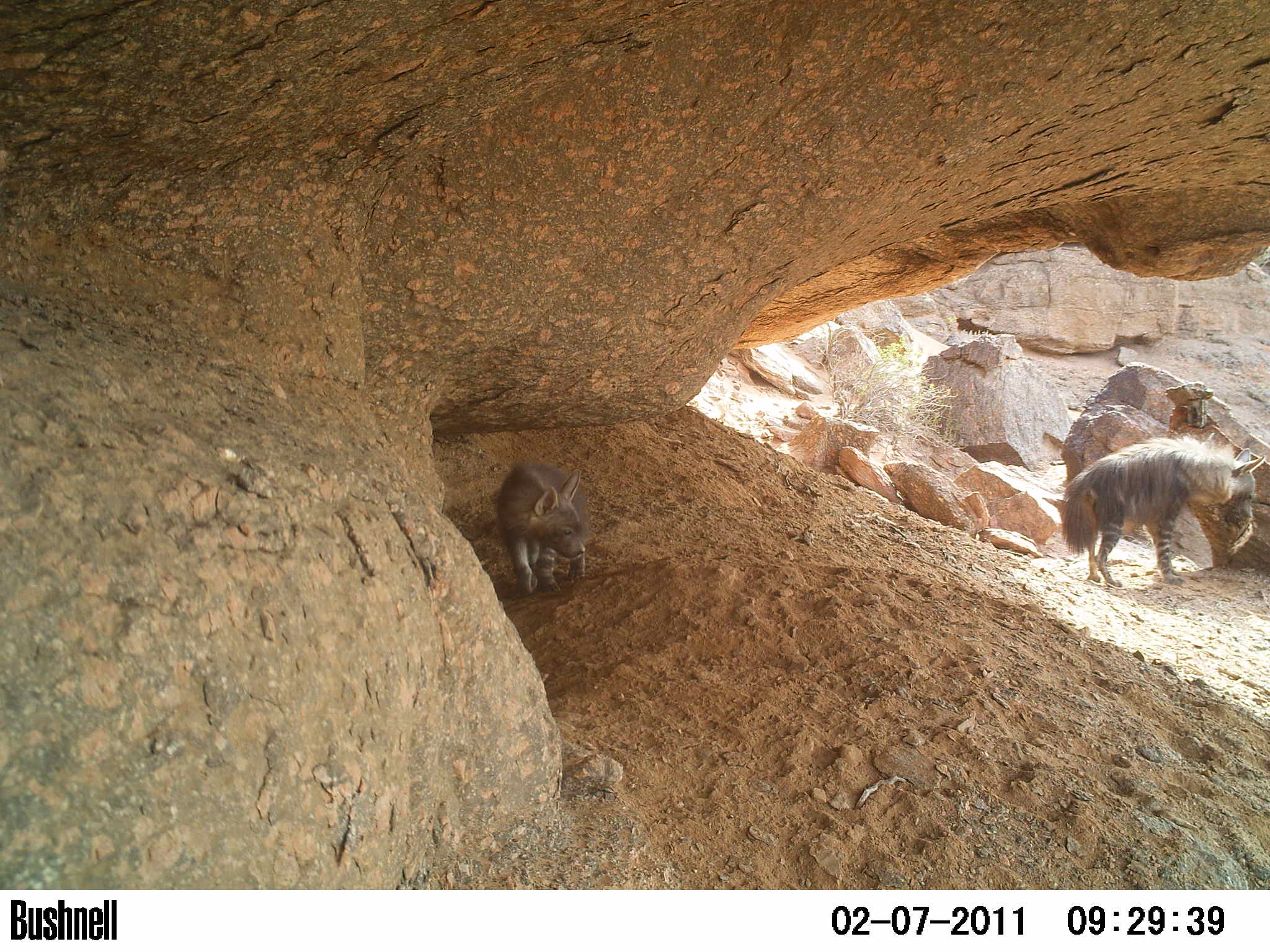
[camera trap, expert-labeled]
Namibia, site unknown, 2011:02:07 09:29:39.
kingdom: Animalia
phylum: Chordata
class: Mammalia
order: Carnivora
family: Hyaenidae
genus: Parahyaena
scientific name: Parahyaena brunnea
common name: brown hyena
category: hyaena brunnea